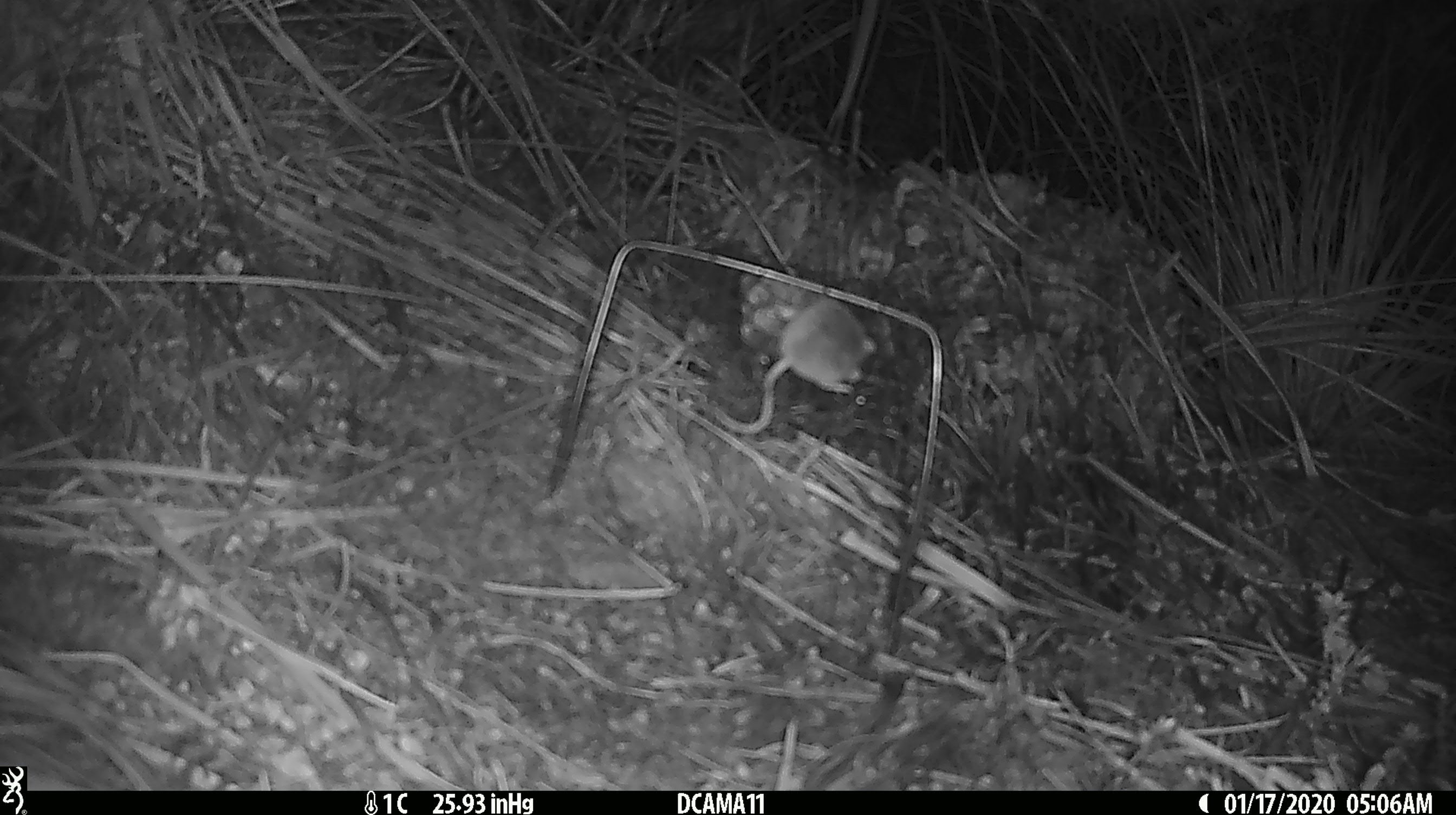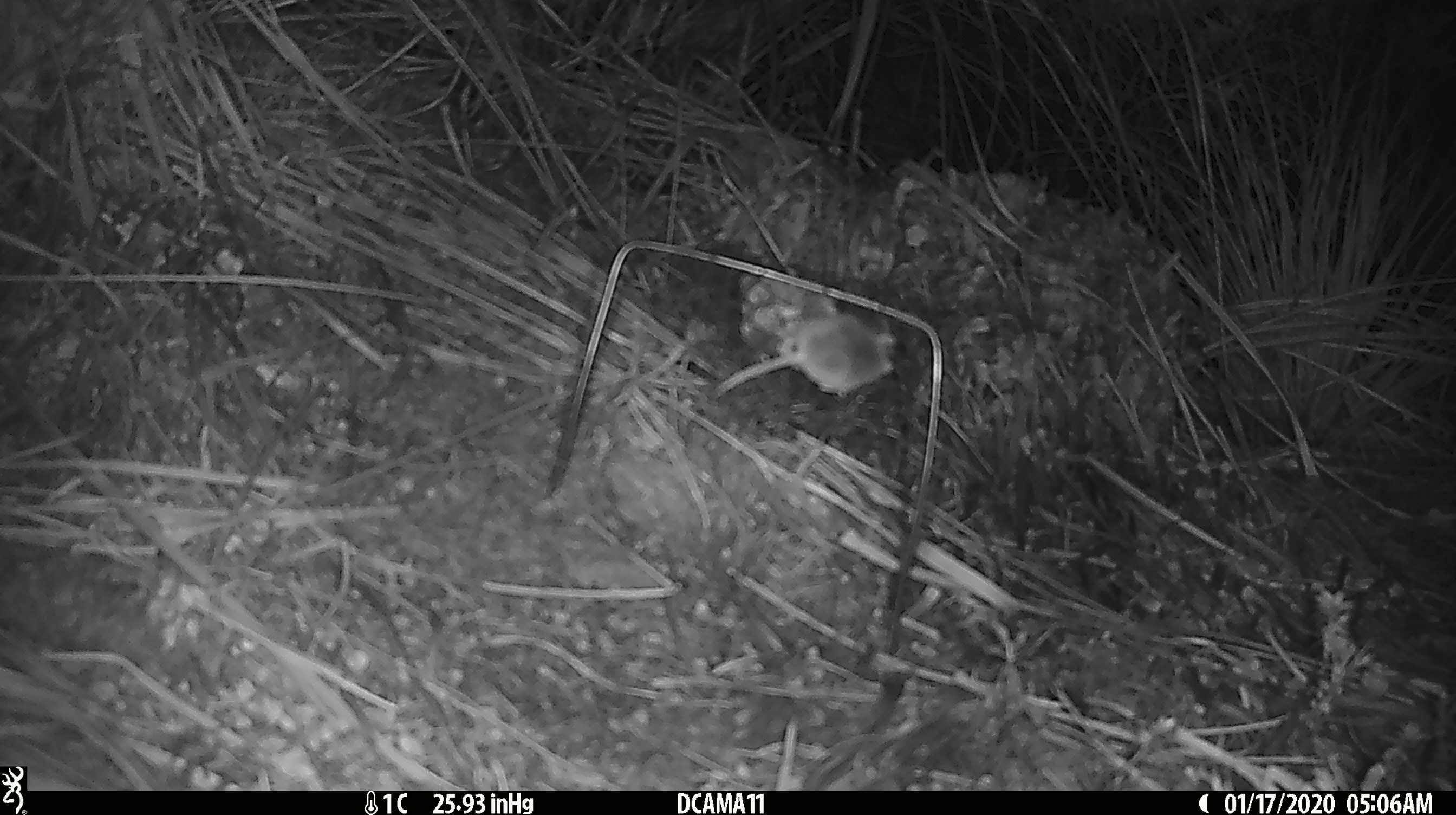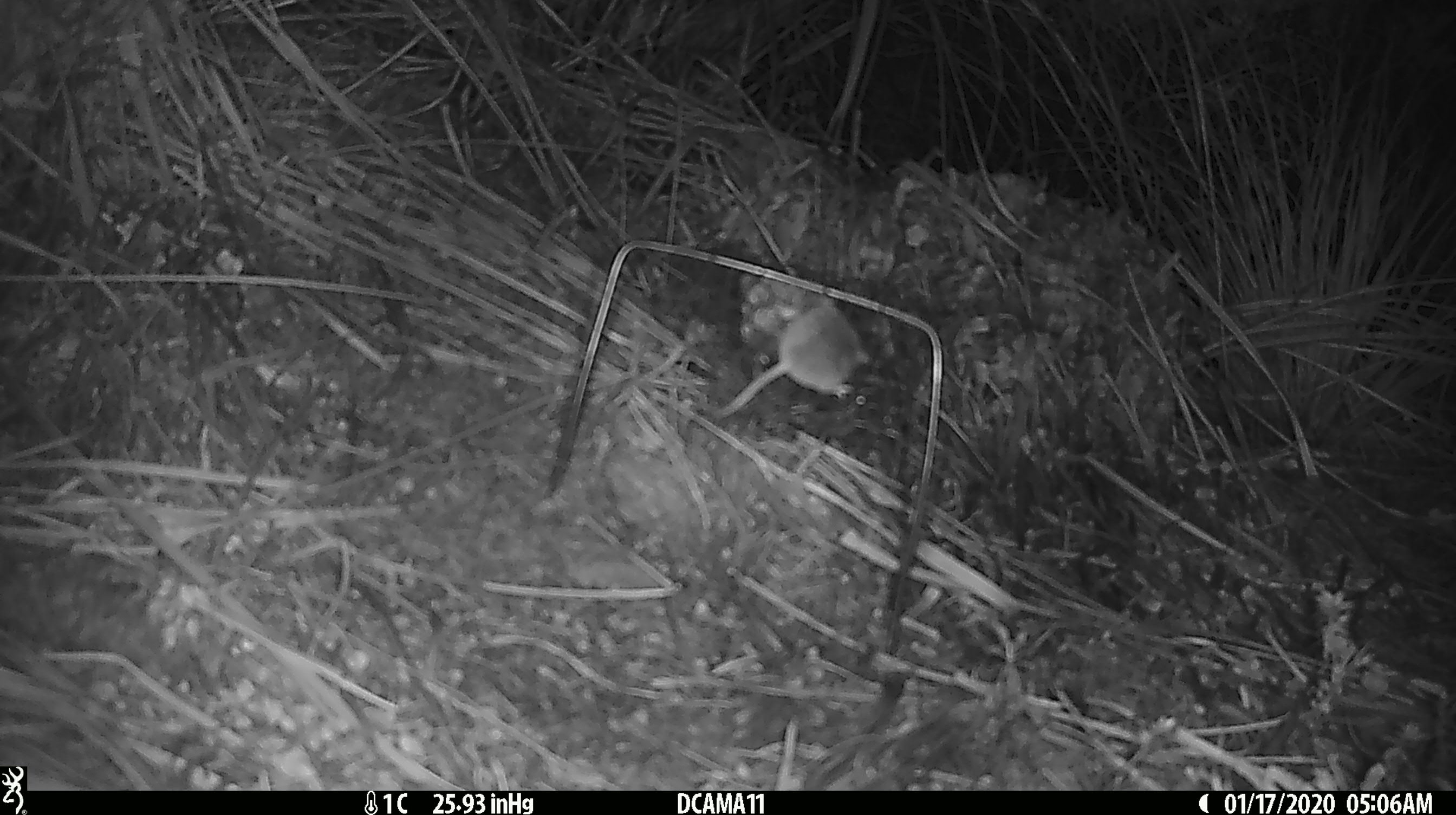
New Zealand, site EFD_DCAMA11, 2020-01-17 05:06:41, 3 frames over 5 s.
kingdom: Animalia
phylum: Chordata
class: Mammalia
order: Rodentia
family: Muridae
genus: Mus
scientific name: Mus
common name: mouse